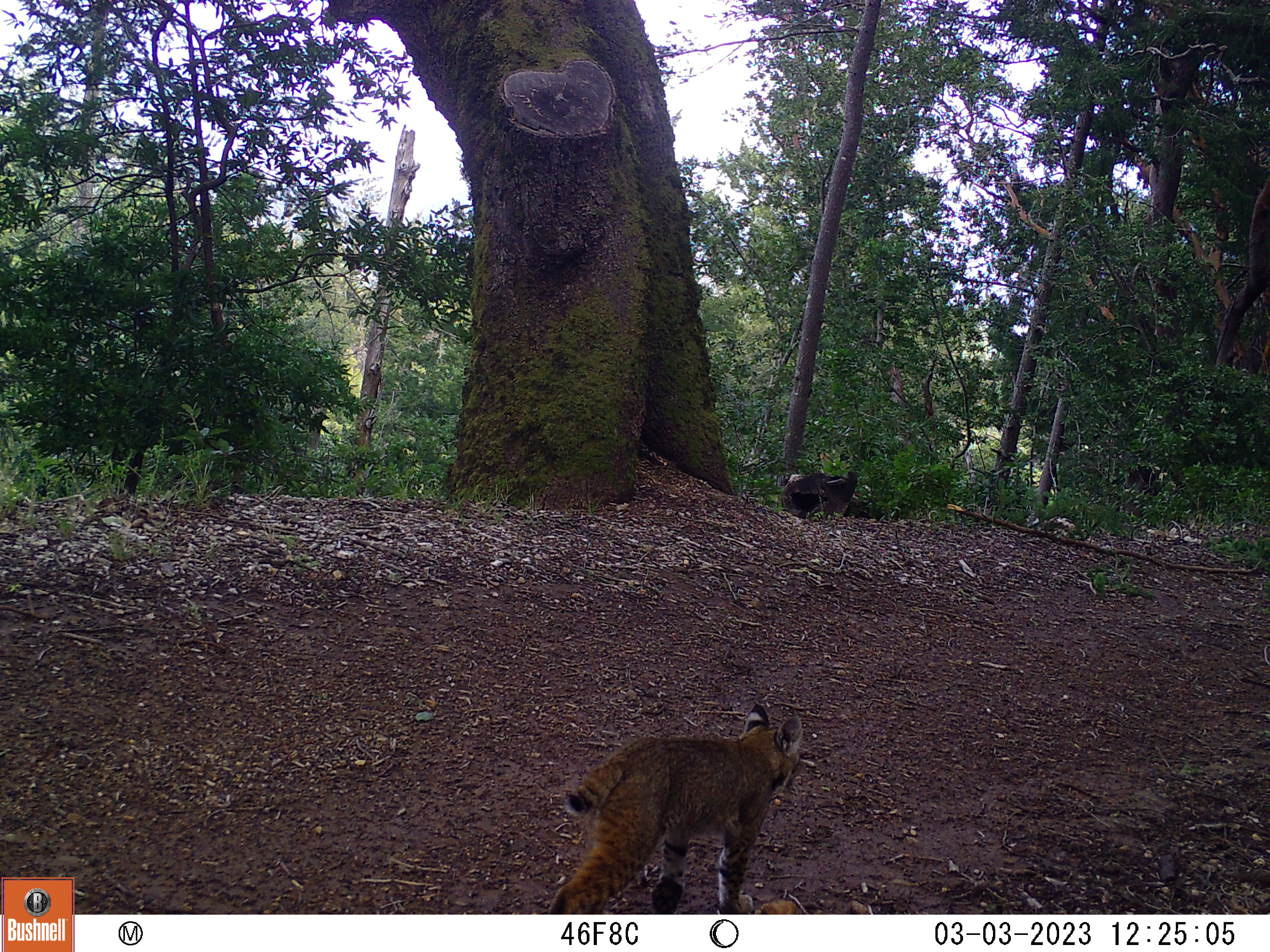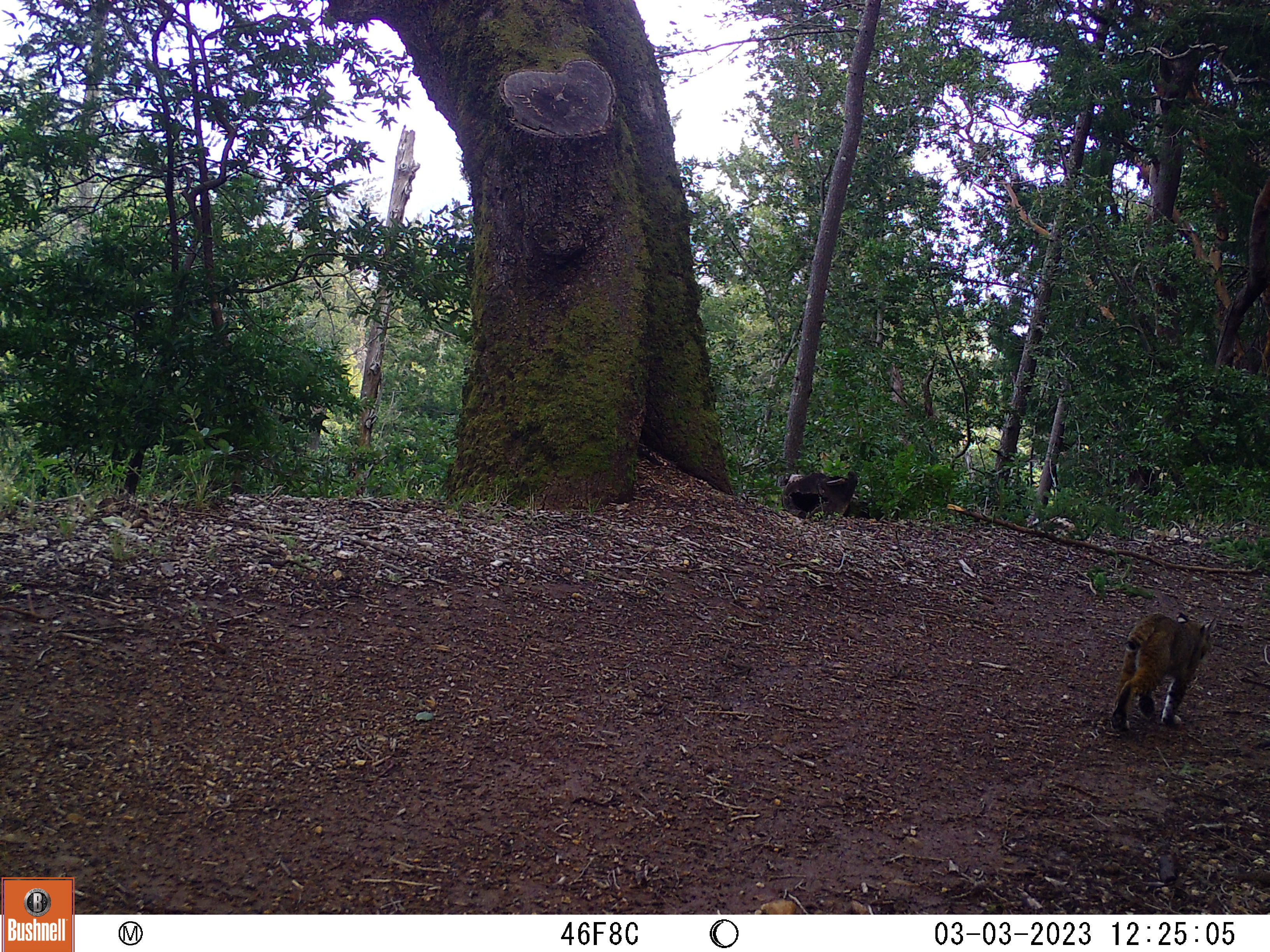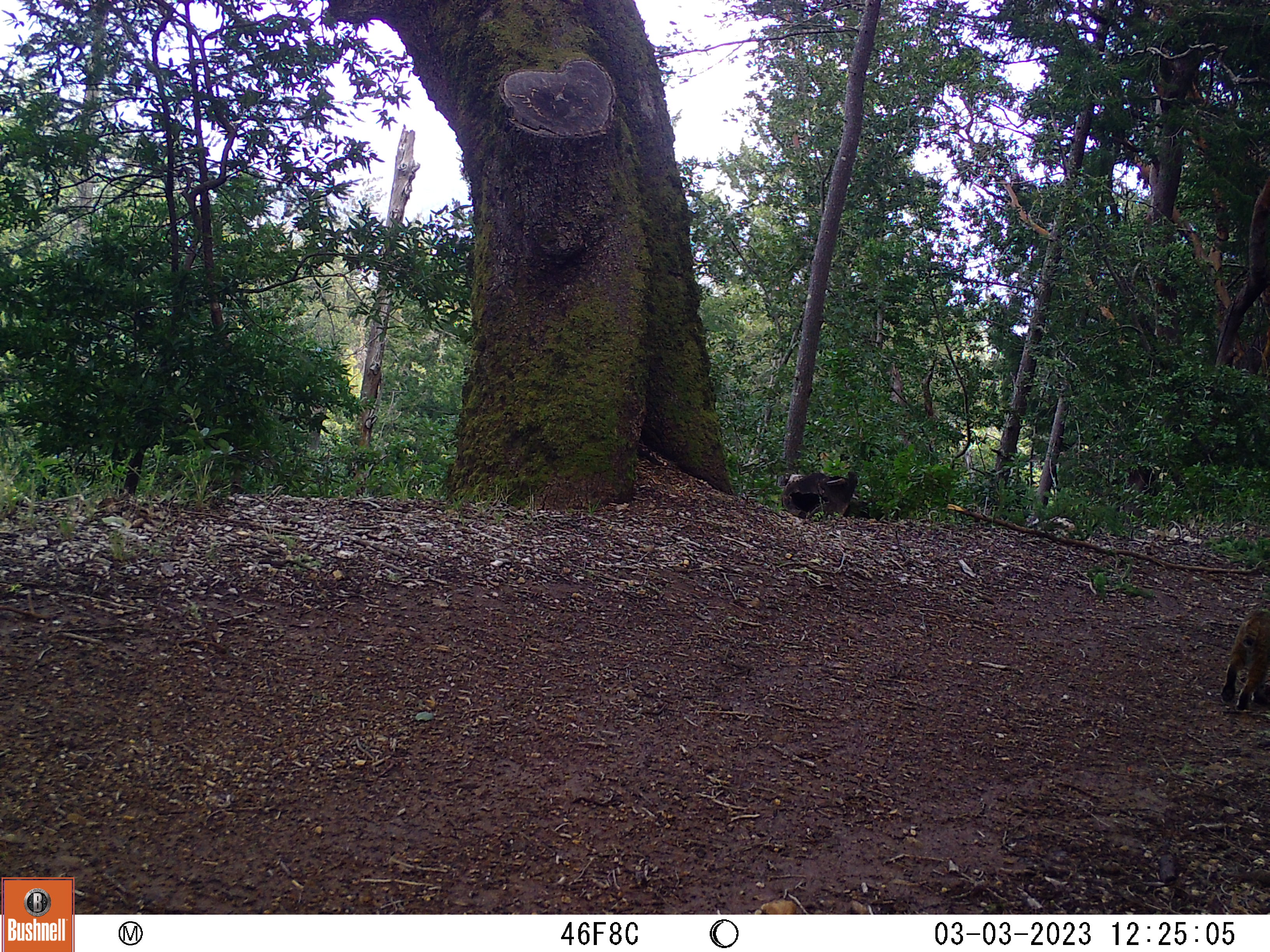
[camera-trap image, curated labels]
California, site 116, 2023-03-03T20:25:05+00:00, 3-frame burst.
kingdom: Animalia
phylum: Chordata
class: Mammalia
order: Carnivora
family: Felidae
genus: Lynx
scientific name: Lynx rufus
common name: bobcat